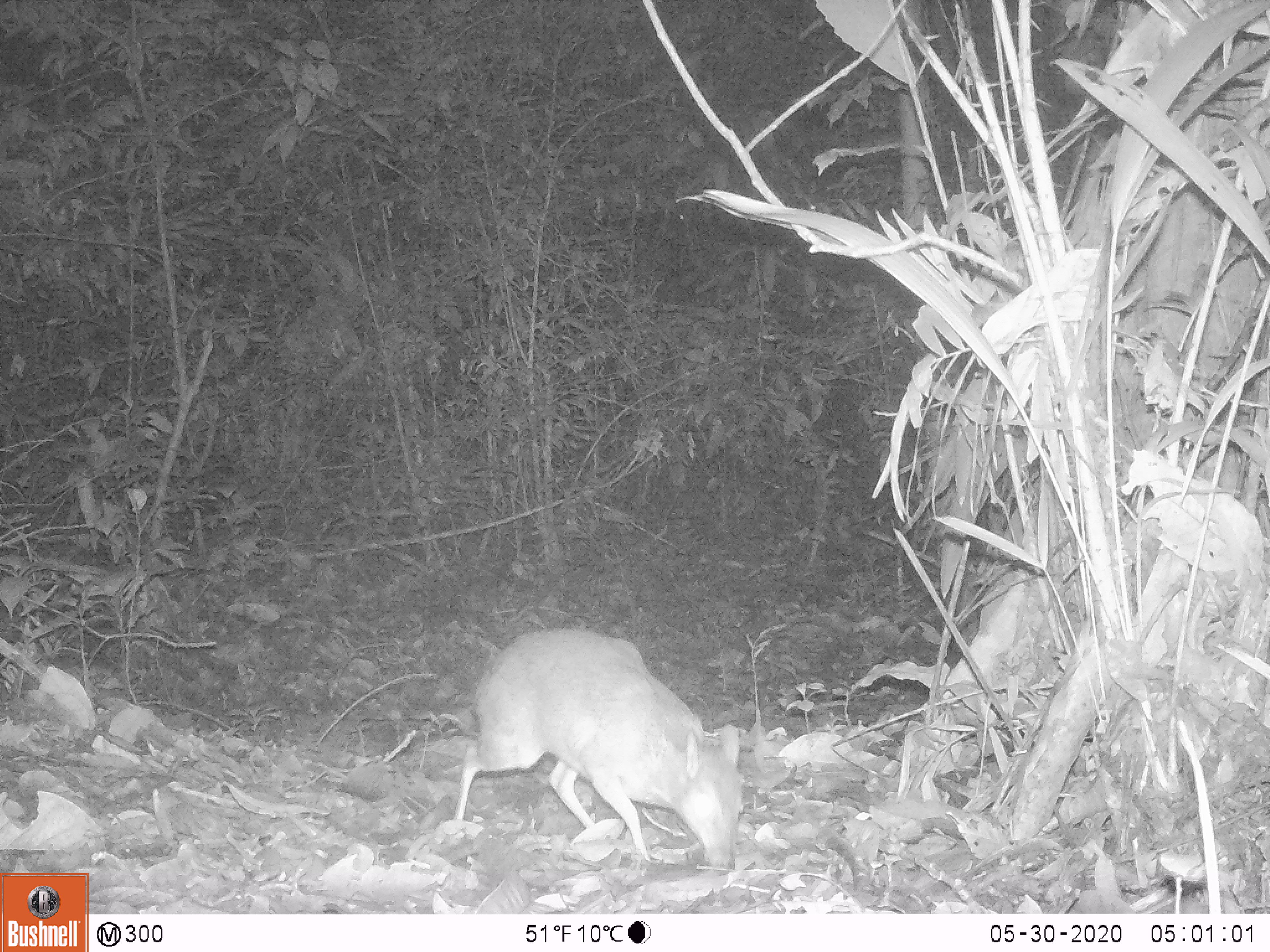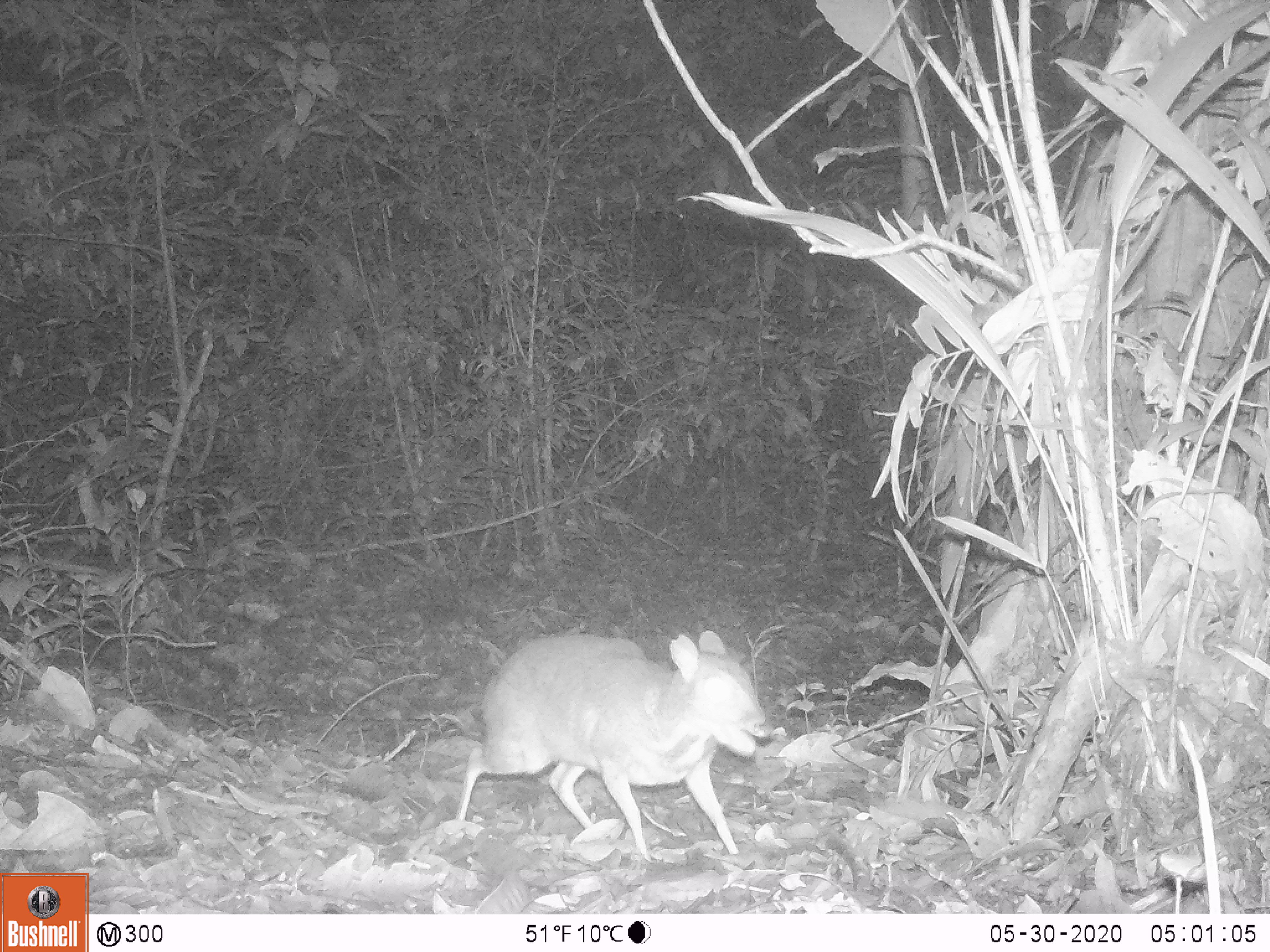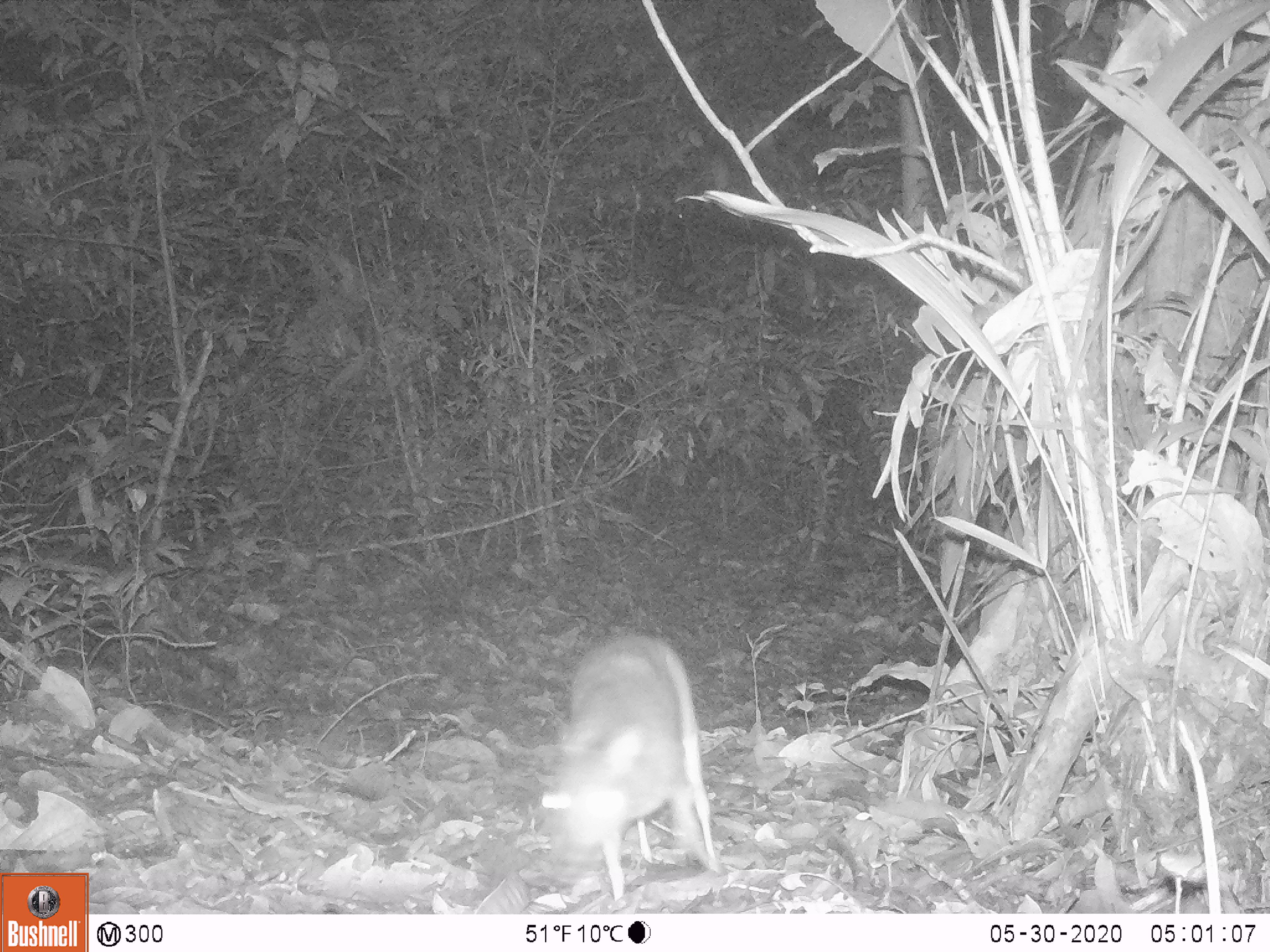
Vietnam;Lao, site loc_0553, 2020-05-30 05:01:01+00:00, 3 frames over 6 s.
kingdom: Animalia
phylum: Chordata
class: Mammalia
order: Artiodactyla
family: Tragulidae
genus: Moschiola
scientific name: Moschiola meminna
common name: chevrotain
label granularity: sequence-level